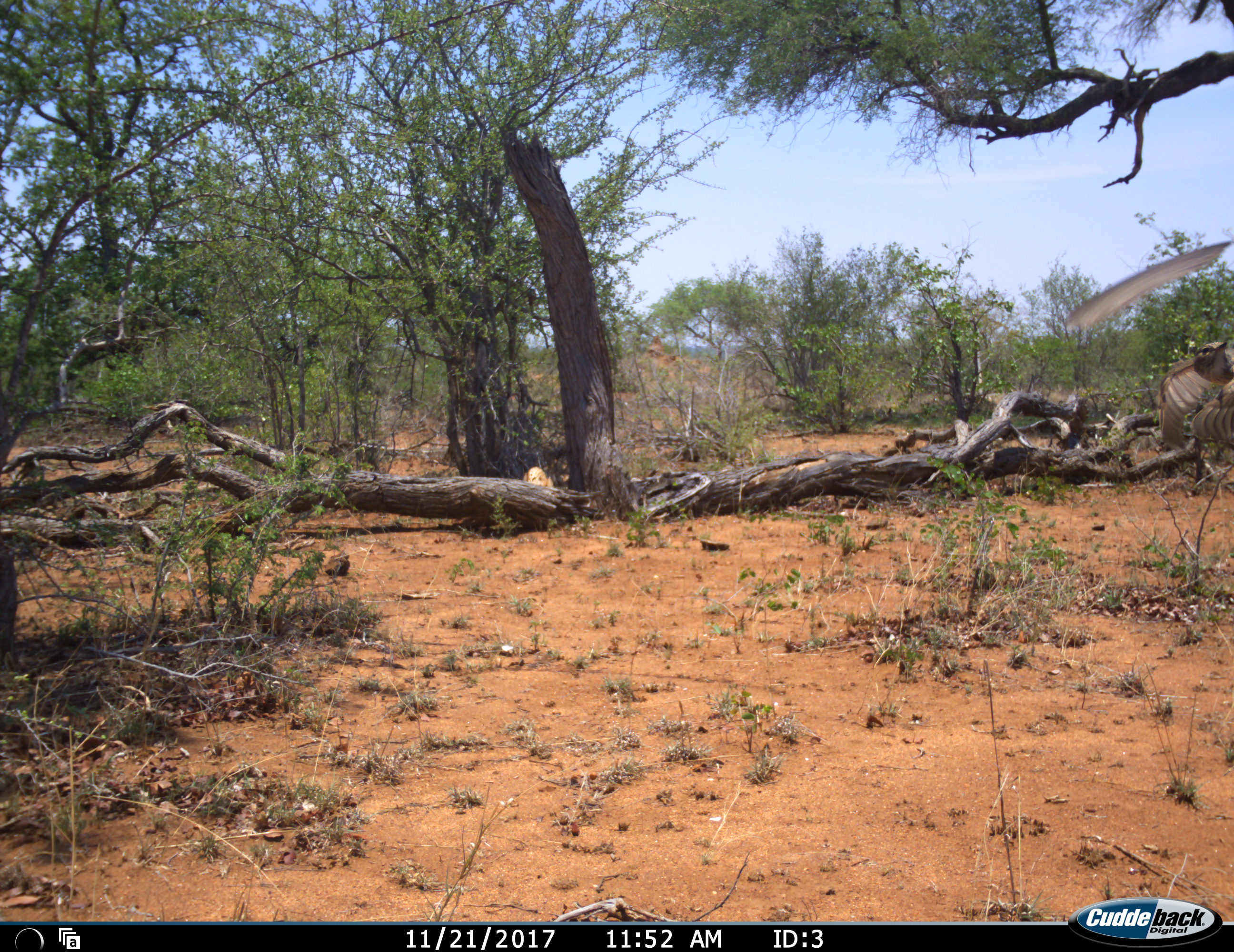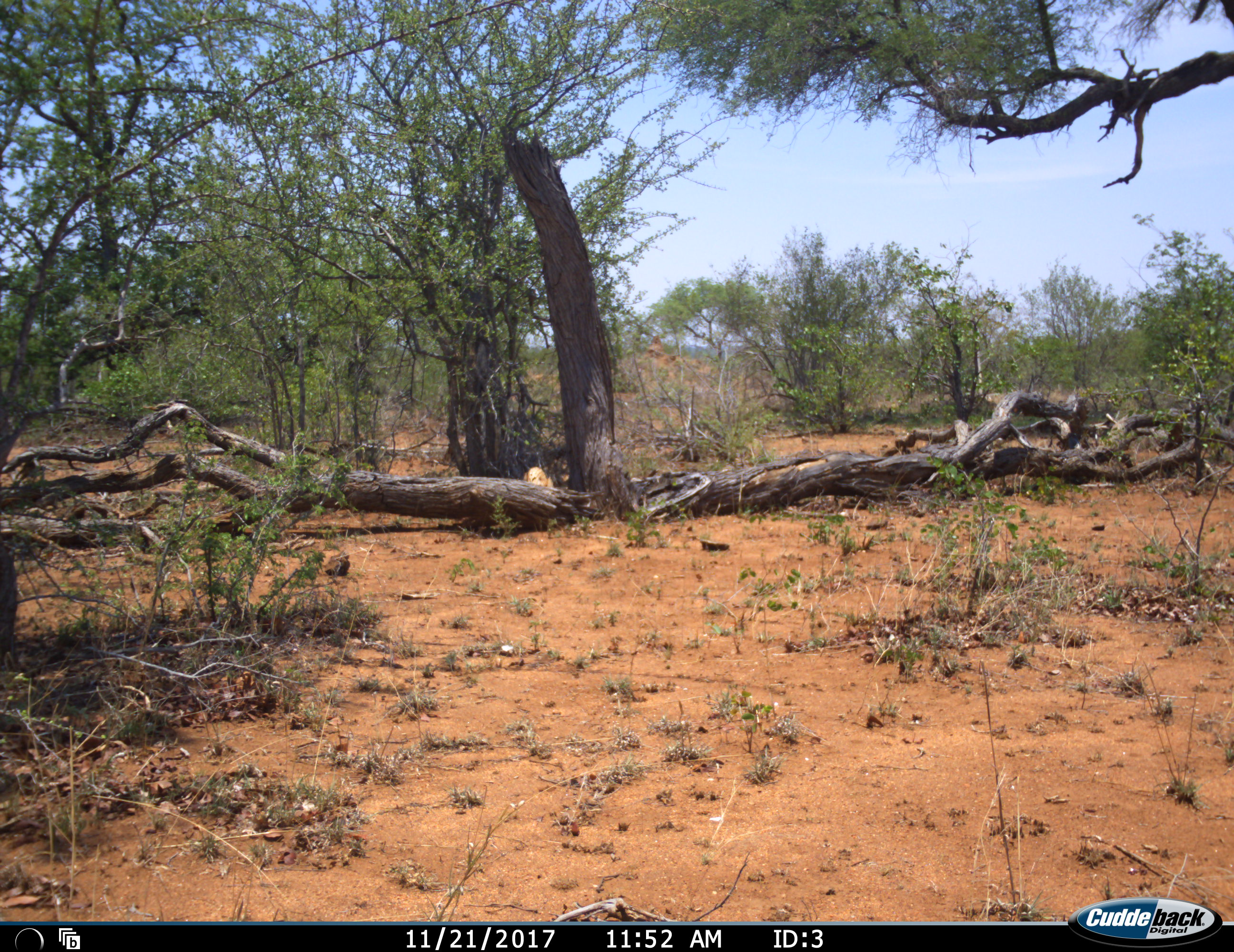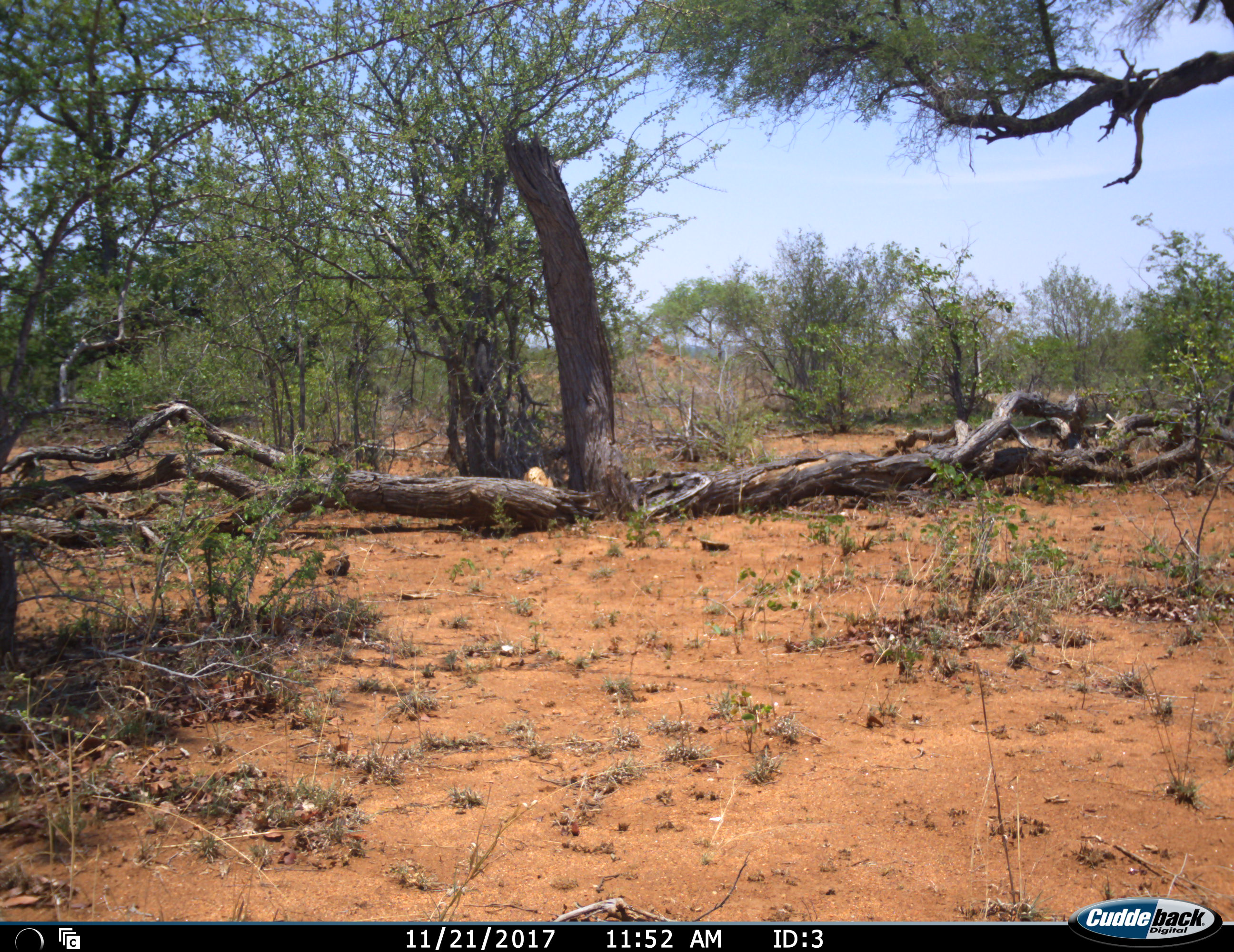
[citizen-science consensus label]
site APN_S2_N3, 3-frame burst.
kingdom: Animalia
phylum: Chordata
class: Aves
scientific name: Aves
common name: bird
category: birdother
Birdother (bird) (Aves), count 1. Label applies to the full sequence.